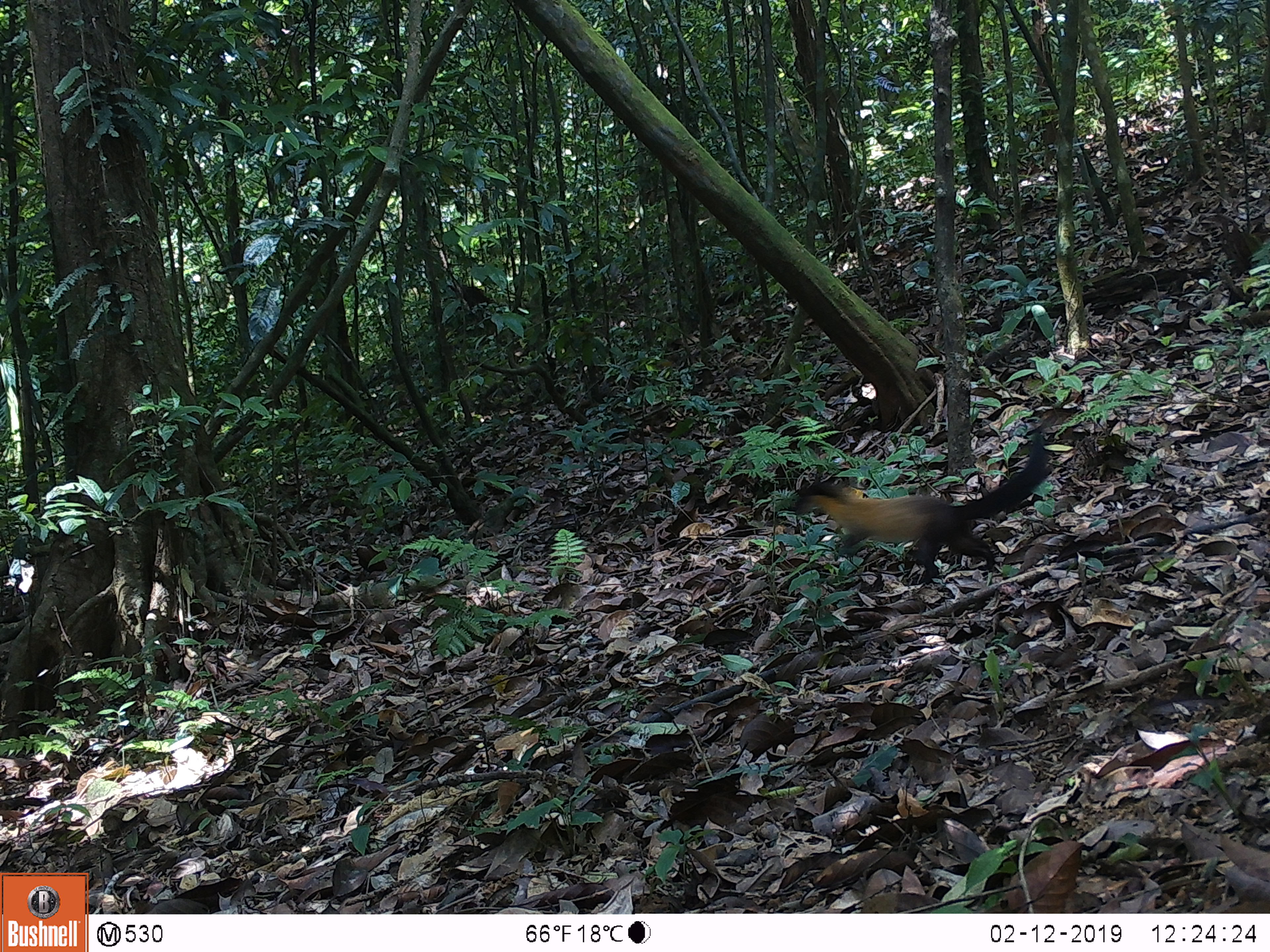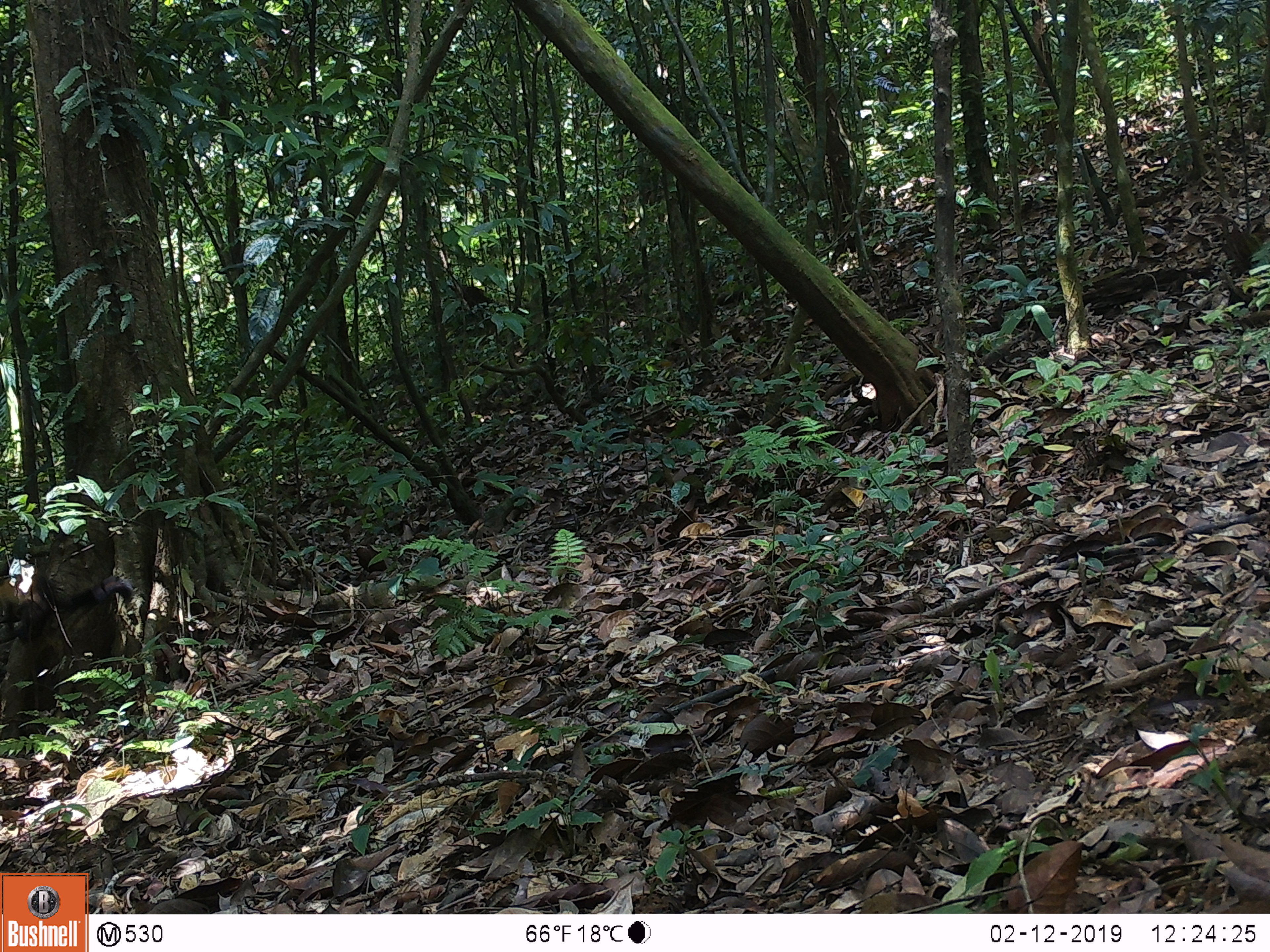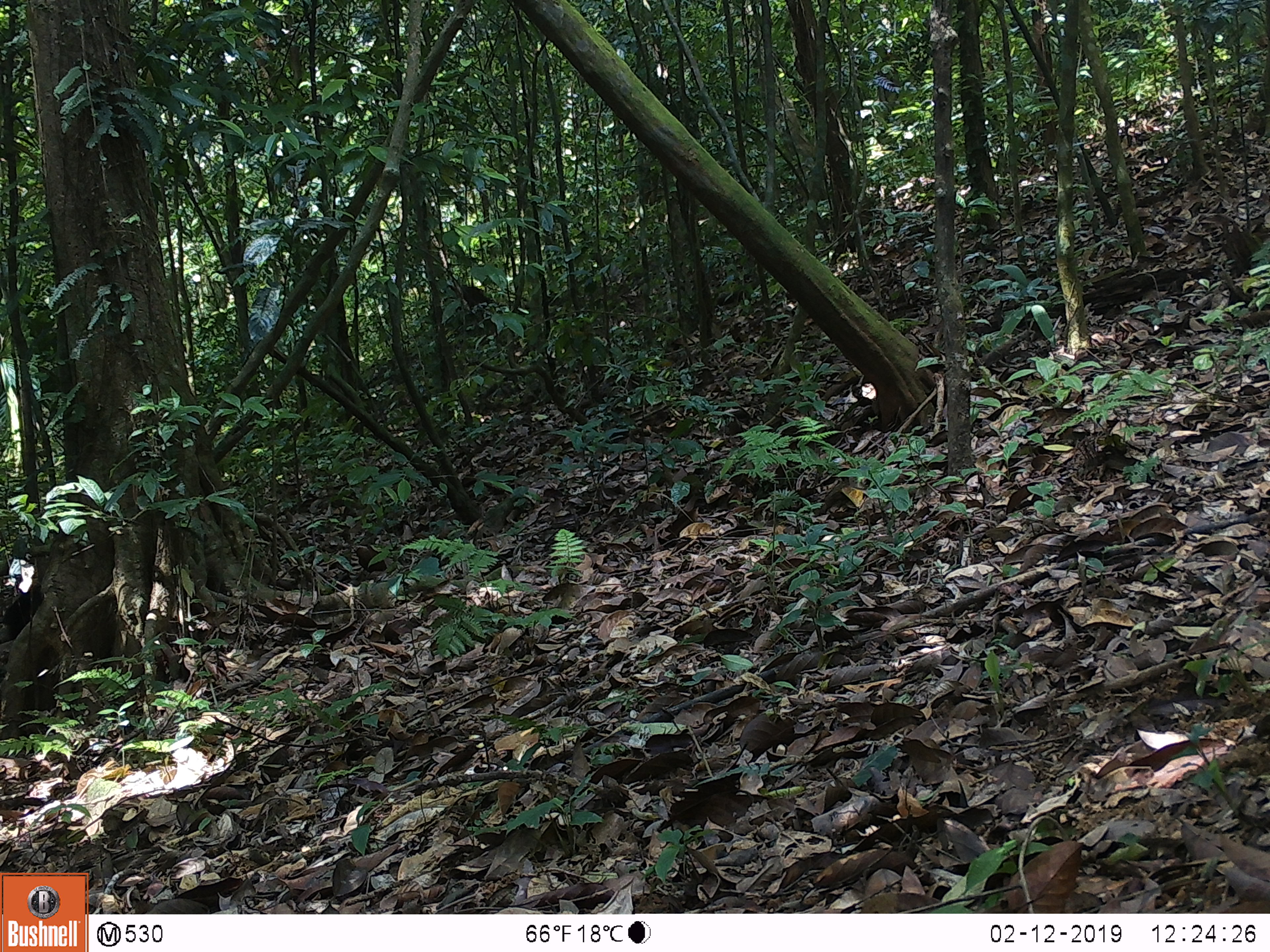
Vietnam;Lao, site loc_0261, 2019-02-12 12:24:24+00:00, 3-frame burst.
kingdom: Animalia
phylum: Chordata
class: Mammalia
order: Carnivora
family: Mustelidae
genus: Martes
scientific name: Martes flavigula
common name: yellow-throated marten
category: yellow throated marten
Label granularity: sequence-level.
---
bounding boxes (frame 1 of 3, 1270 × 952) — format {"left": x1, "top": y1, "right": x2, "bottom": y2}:
yellow throated marten: {"left": 794, "top": 440, "right": 1050, "bottom": 585}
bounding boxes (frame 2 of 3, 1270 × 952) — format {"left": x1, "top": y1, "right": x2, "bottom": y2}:
yellow throated marten: {"left": 0, "top": 576, "right": 133, "bottom": 644}